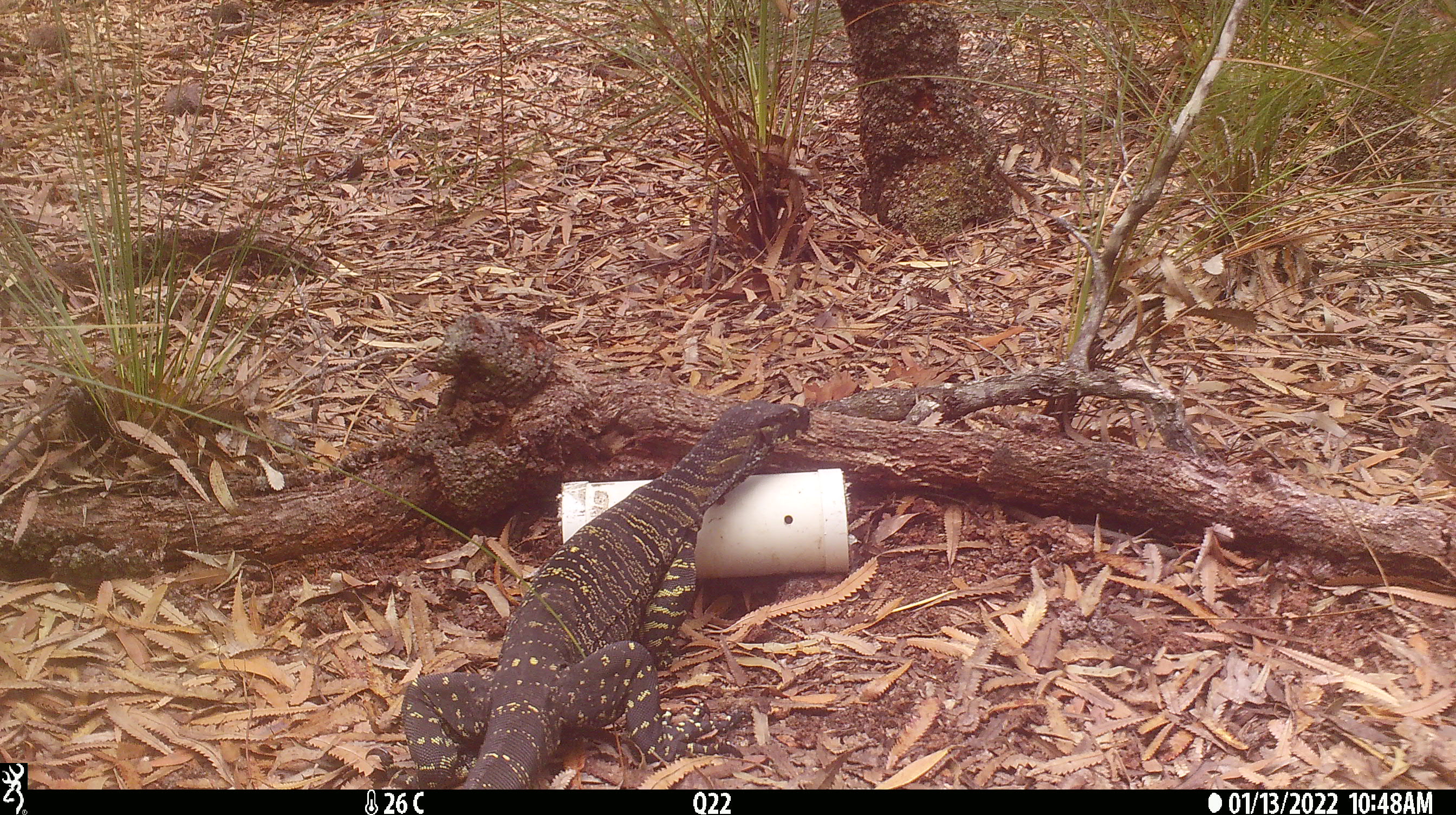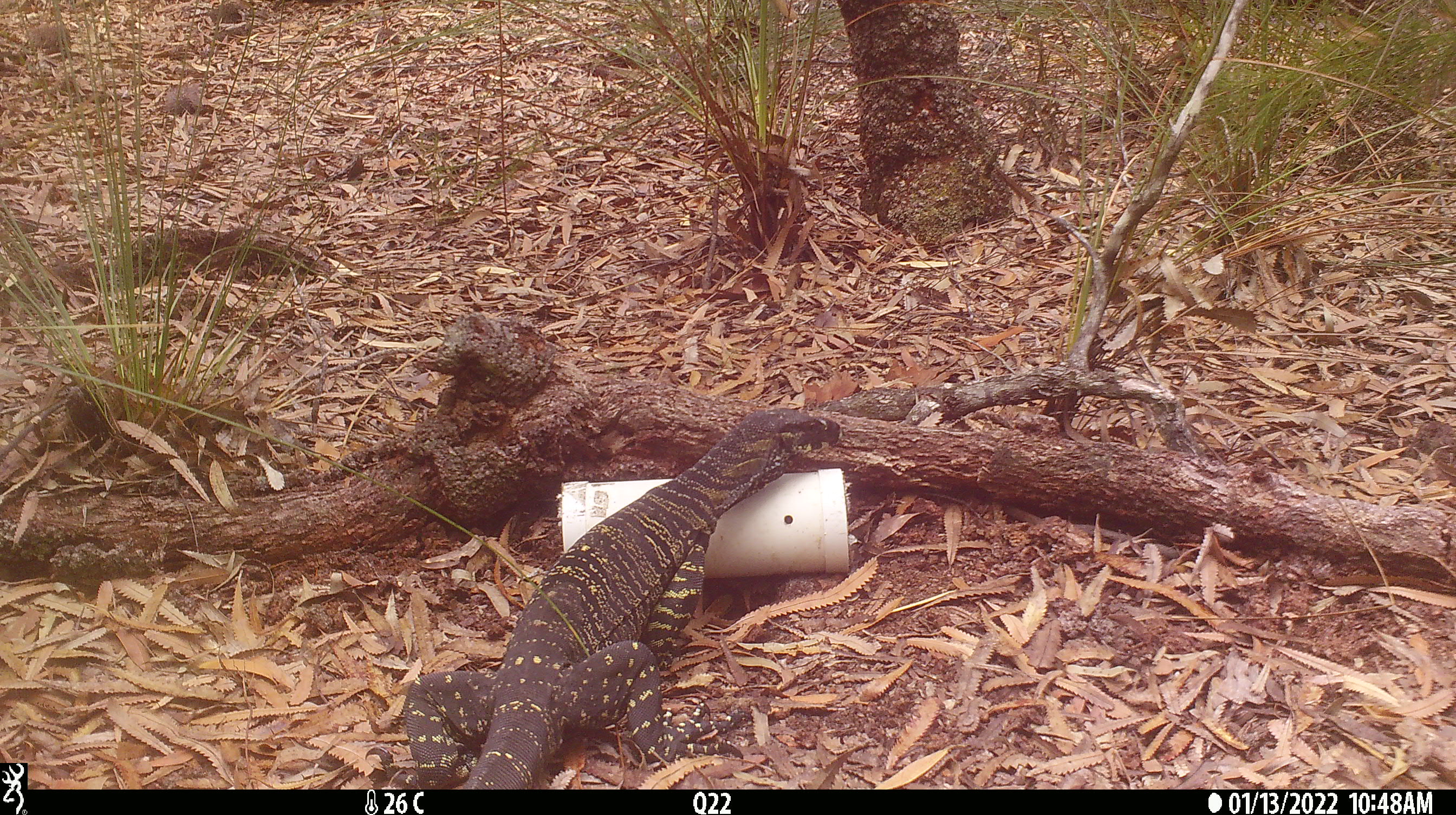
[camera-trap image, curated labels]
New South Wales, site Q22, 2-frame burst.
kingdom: Animalia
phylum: Chordata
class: Reptilia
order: Squamata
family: Varanidae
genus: Varanus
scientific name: Varanus varius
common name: lace monitor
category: goanna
Goanna (lace monitor) (Varanus varius).